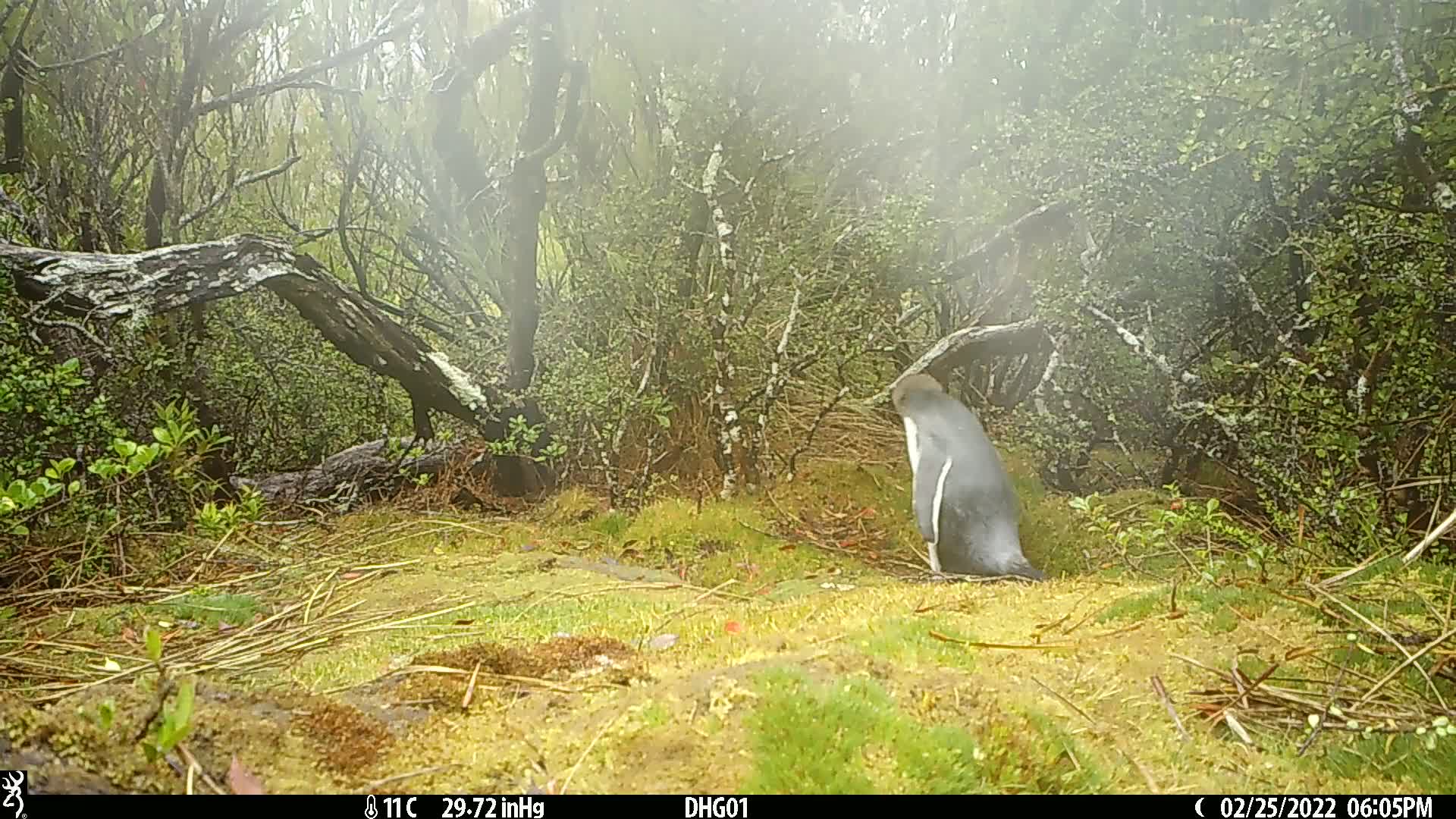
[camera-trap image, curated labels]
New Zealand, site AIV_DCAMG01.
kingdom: Animalia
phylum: Chordata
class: Aves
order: Sphenisciformes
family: Spheniscidae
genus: Megadyptes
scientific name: Megadyptes antipodes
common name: yellow-eyed penguin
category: yellow eyed penguin